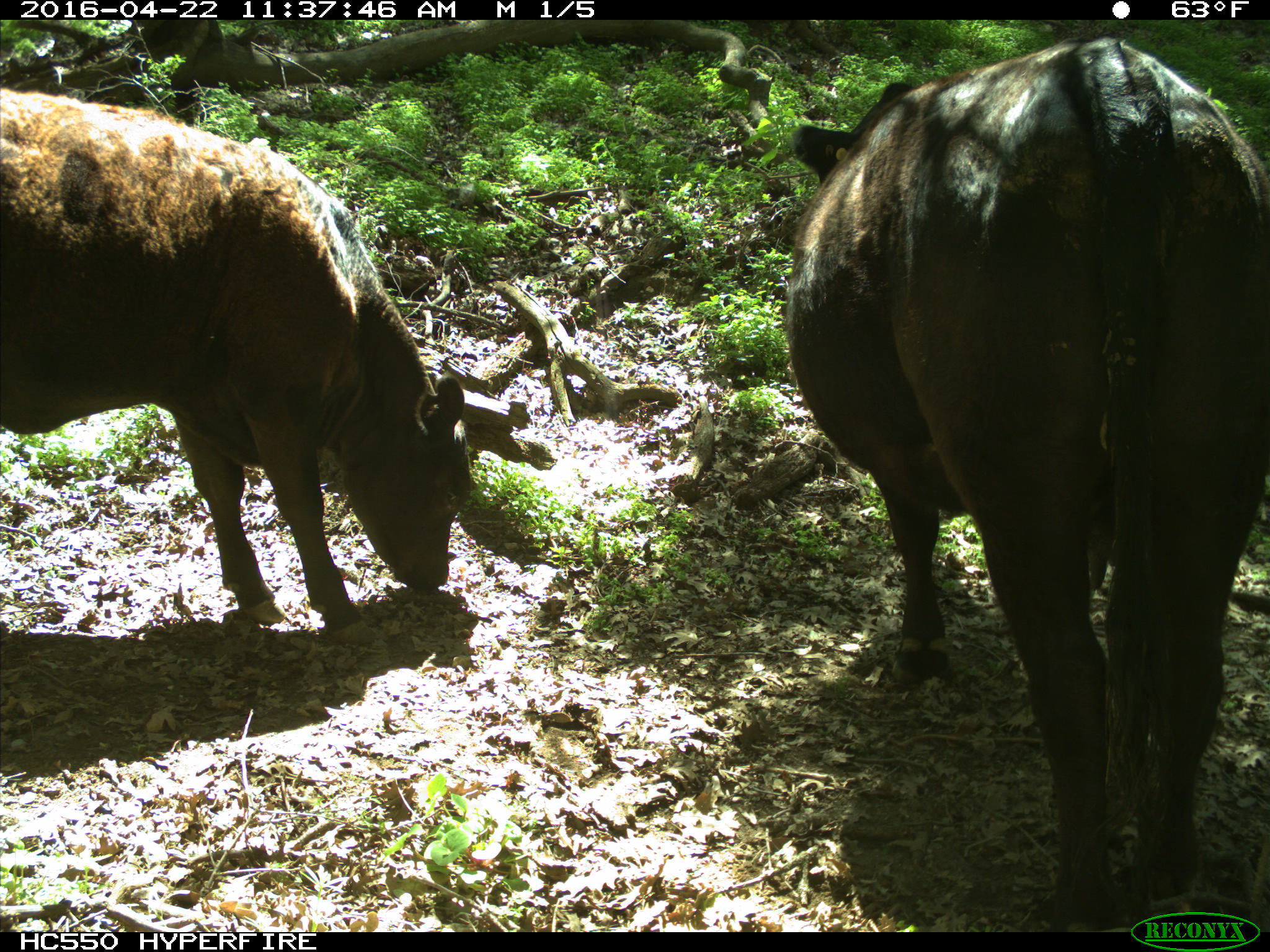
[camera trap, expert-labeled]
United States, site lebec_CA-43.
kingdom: Animalia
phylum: Chordata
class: Mammalia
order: Artiodactyla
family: Bovidae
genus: Bos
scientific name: Bos taurus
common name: domestic cow